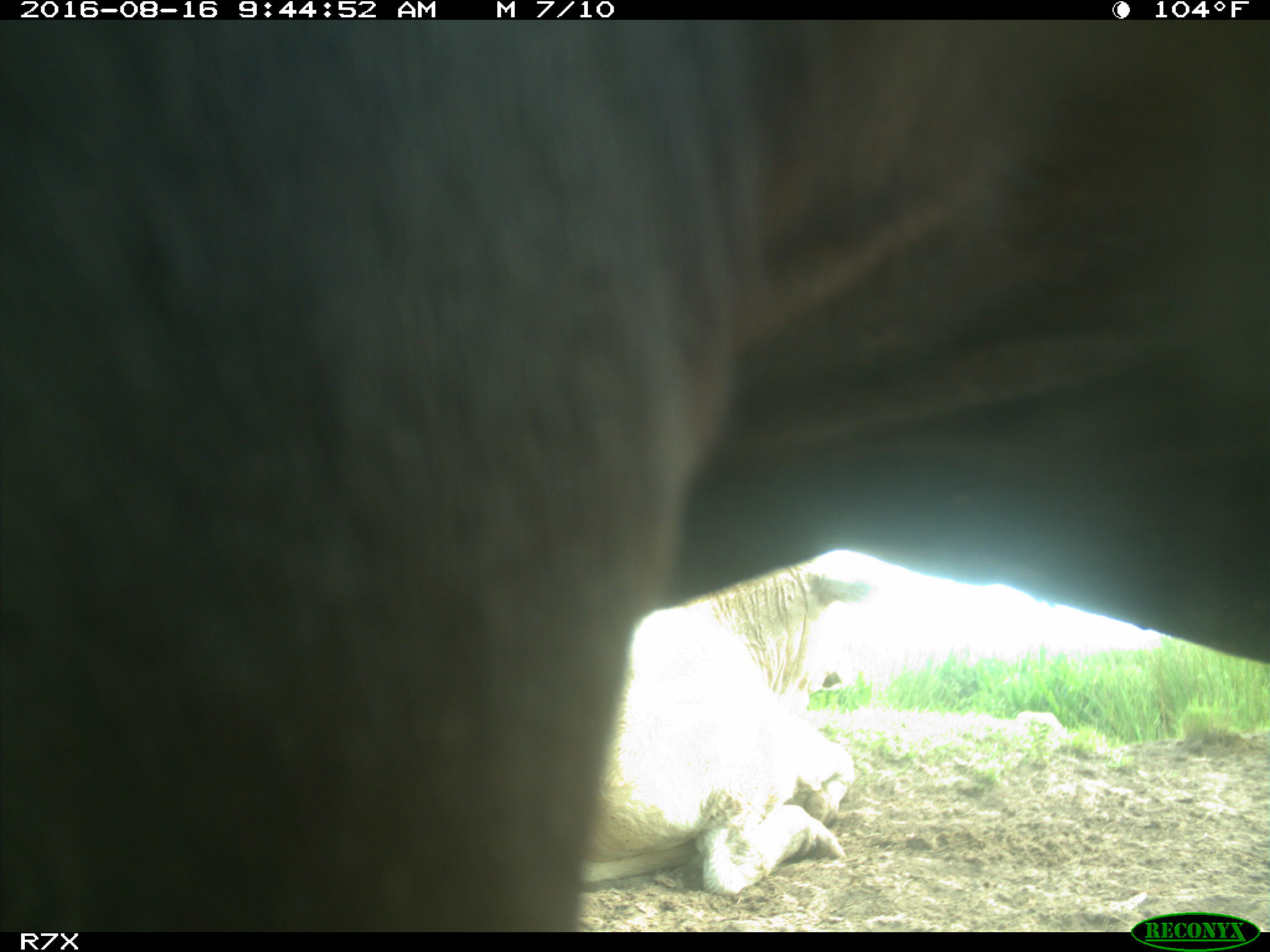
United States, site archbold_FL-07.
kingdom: Animalia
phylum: Chordata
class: Mammalia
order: Artiodactyla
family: Bovidae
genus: Bos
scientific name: Bos taurus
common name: domestic cow